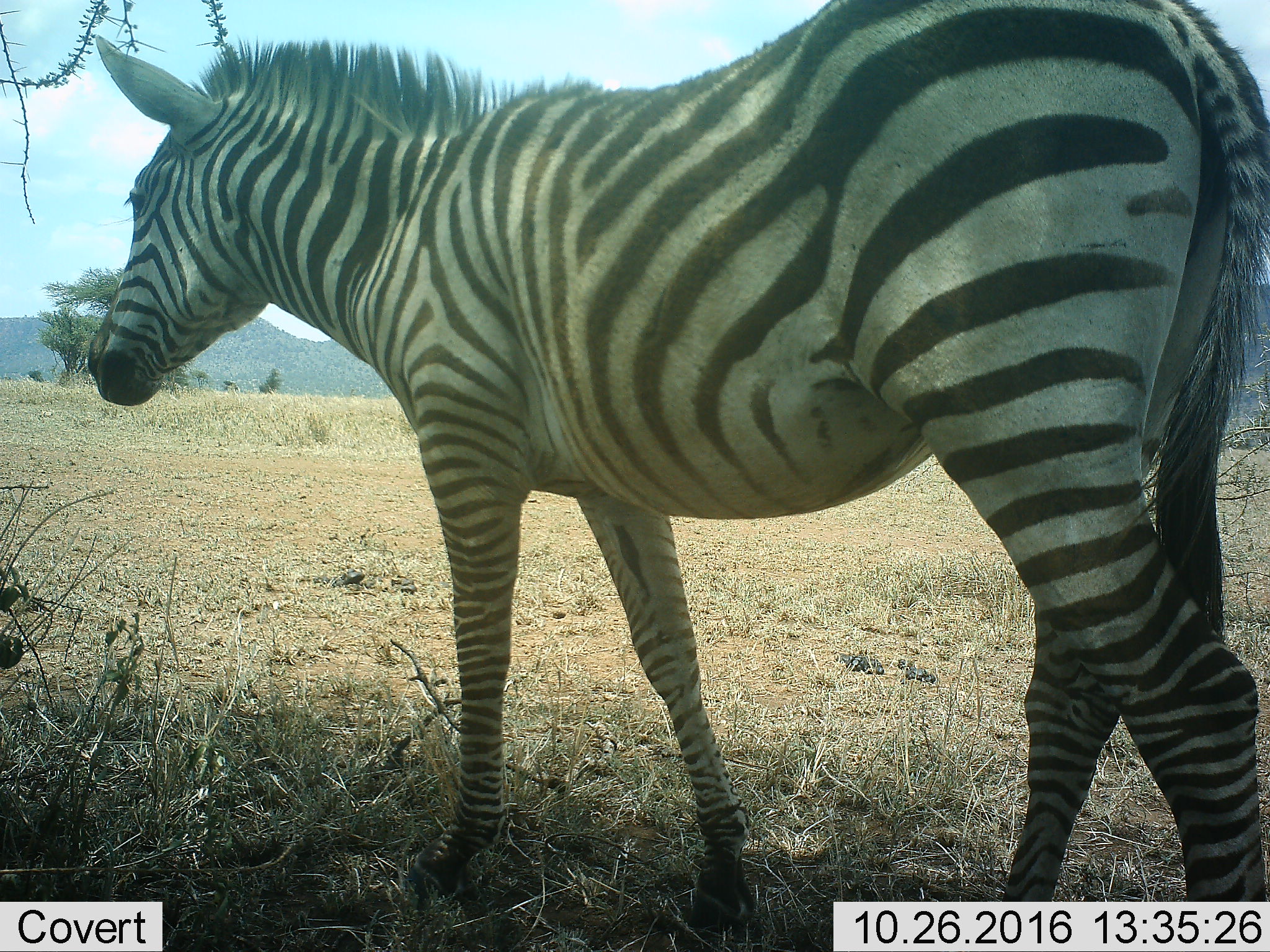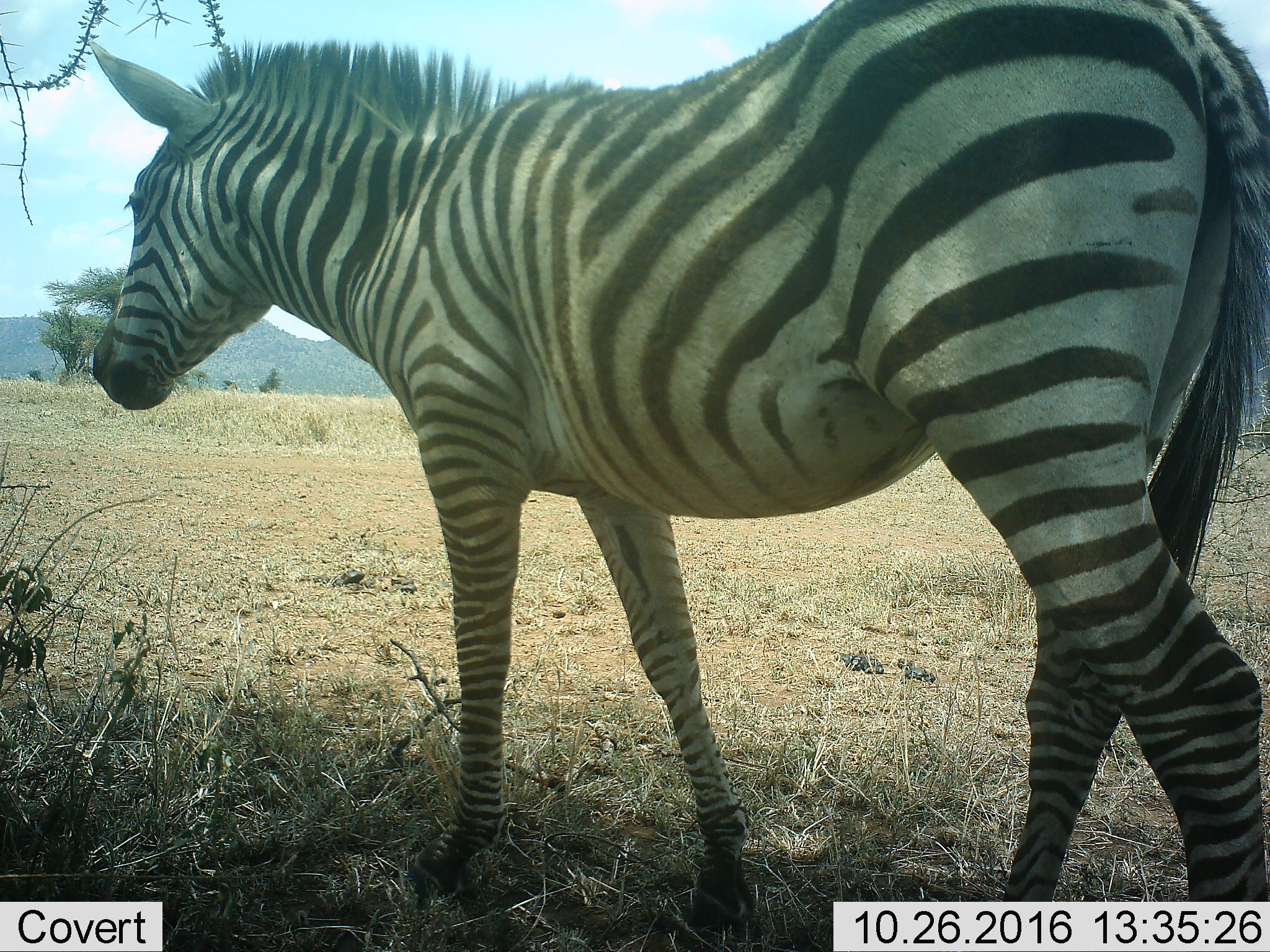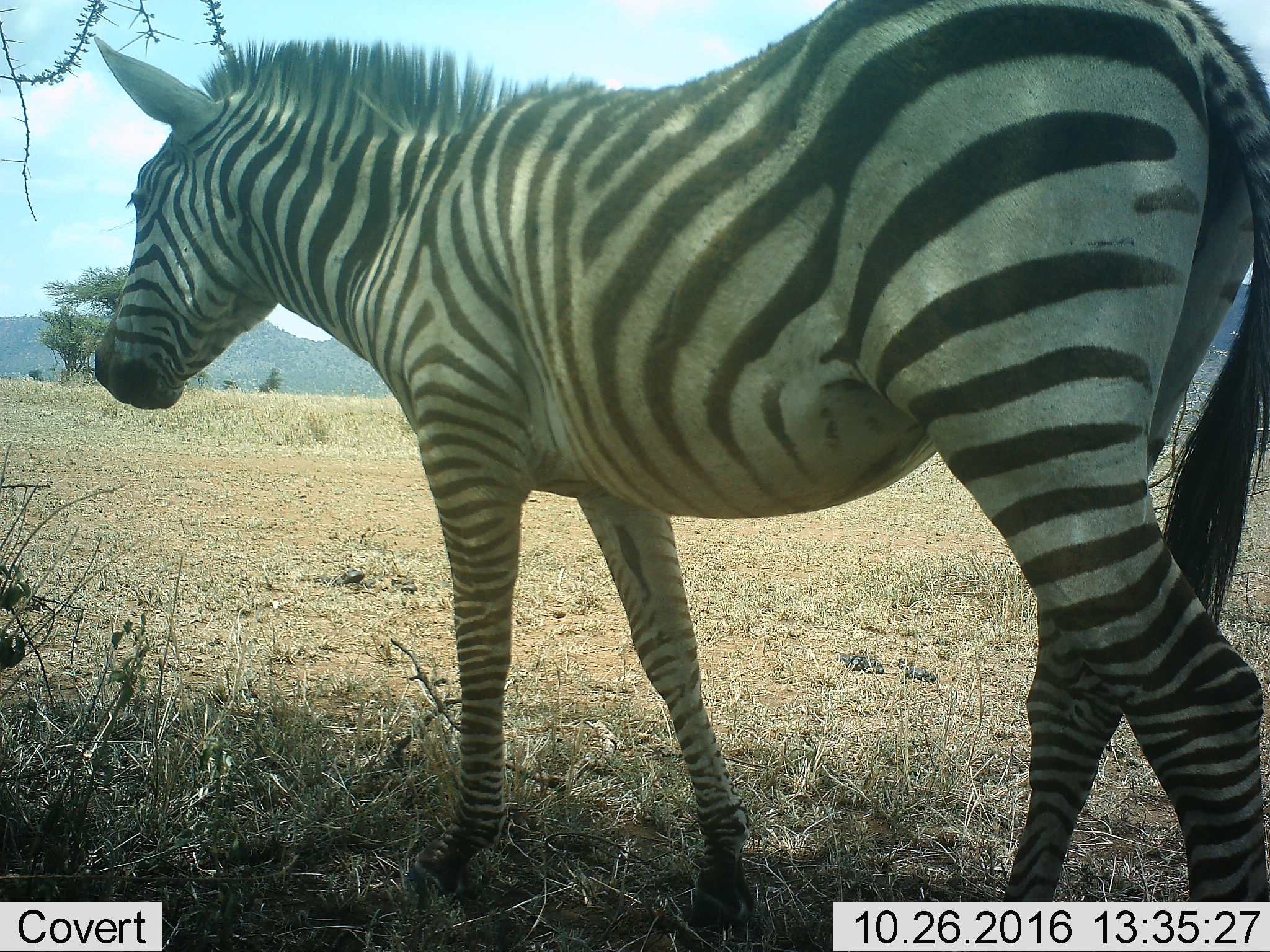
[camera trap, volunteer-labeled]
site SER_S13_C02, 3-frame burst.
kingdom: Animalia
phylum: Chordata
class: Mammalia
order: Perissodactyla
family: Equidae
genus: Equus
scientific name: Equus quagga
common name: plains zebra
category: zebraplains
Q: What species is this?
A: Zebraplains (plains zebra) (Equus quagga).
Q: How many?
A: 1.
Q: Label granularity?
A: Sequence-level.